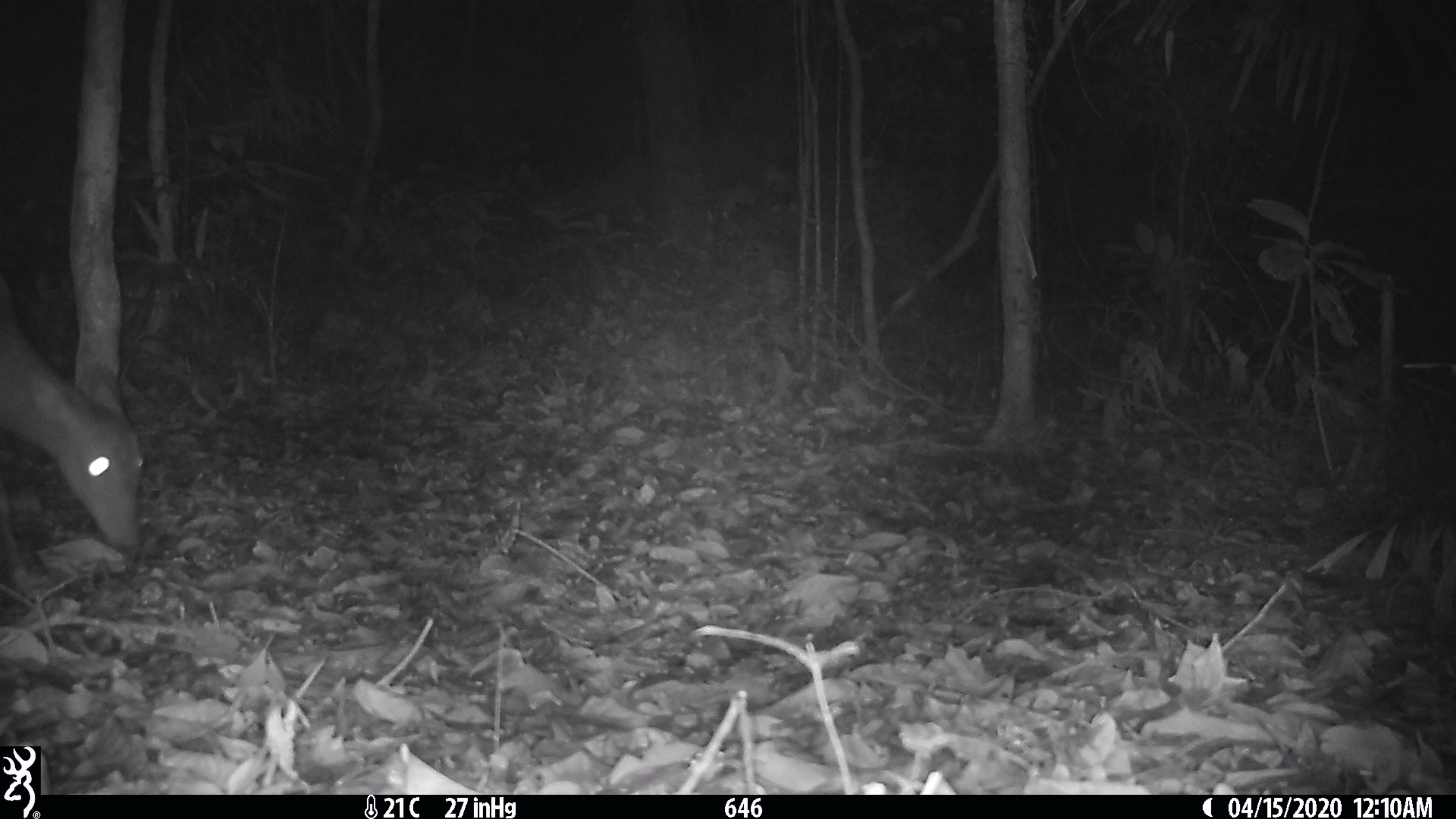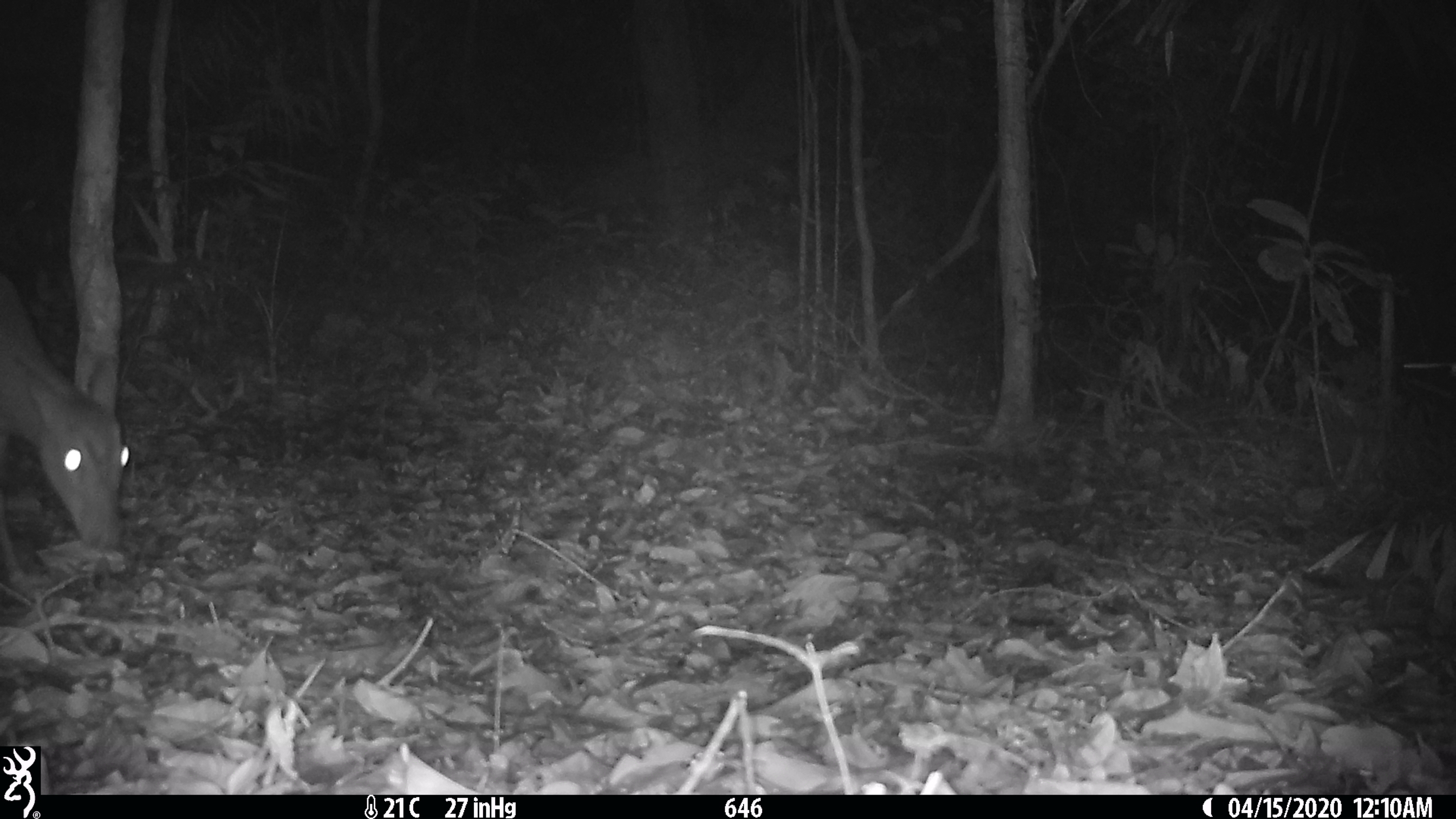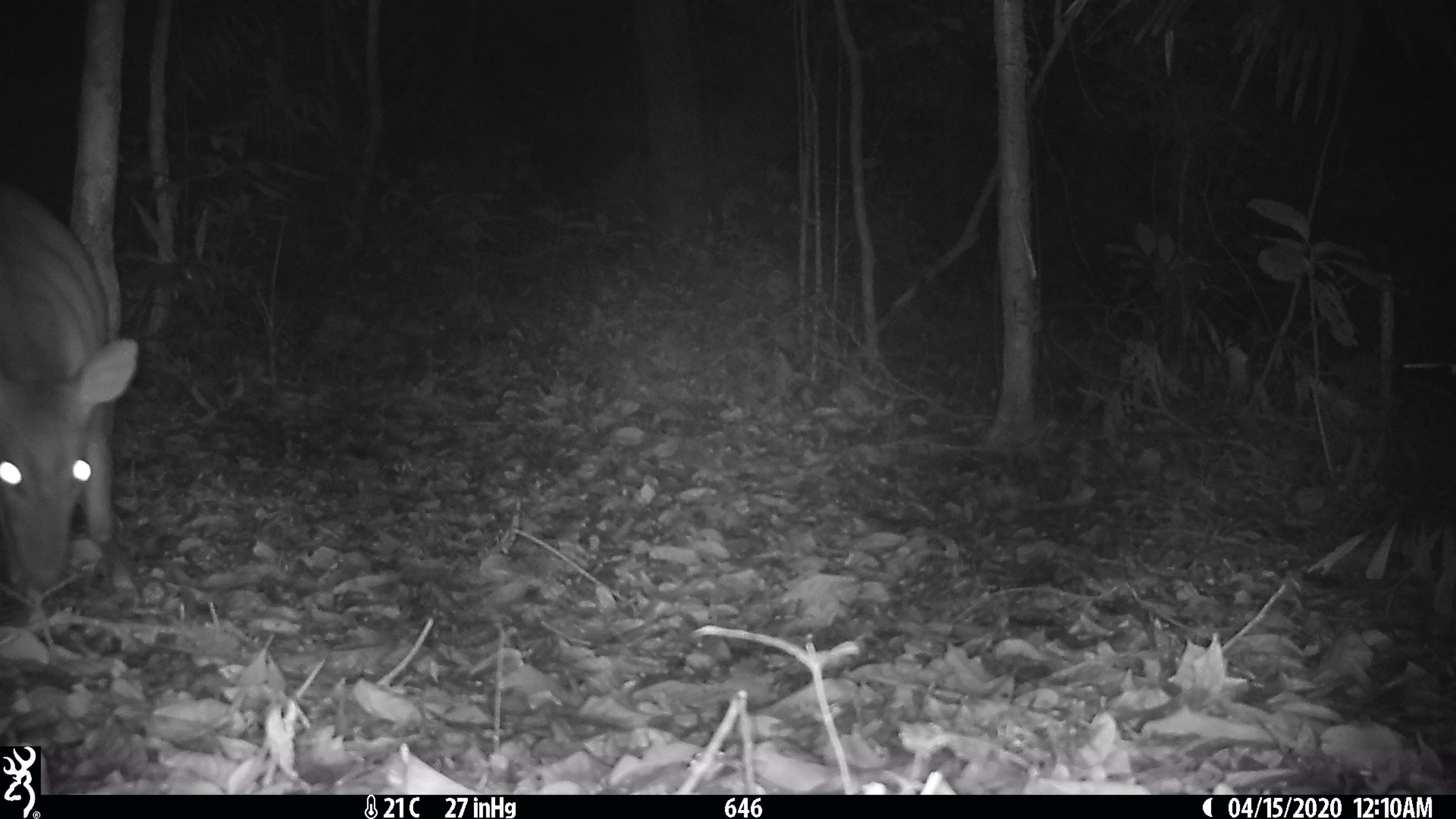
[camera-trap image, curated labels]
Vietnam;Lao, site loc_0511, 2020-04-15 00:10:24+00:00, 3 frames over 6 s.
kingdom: Animalia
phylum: Chordata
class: Mammalia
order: Artiodactyla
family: Cervidae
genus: Muntiacus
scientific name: Muntiacus vuquangensis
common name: large-antlered muntjac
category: large antlered muntjac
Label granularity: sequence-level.